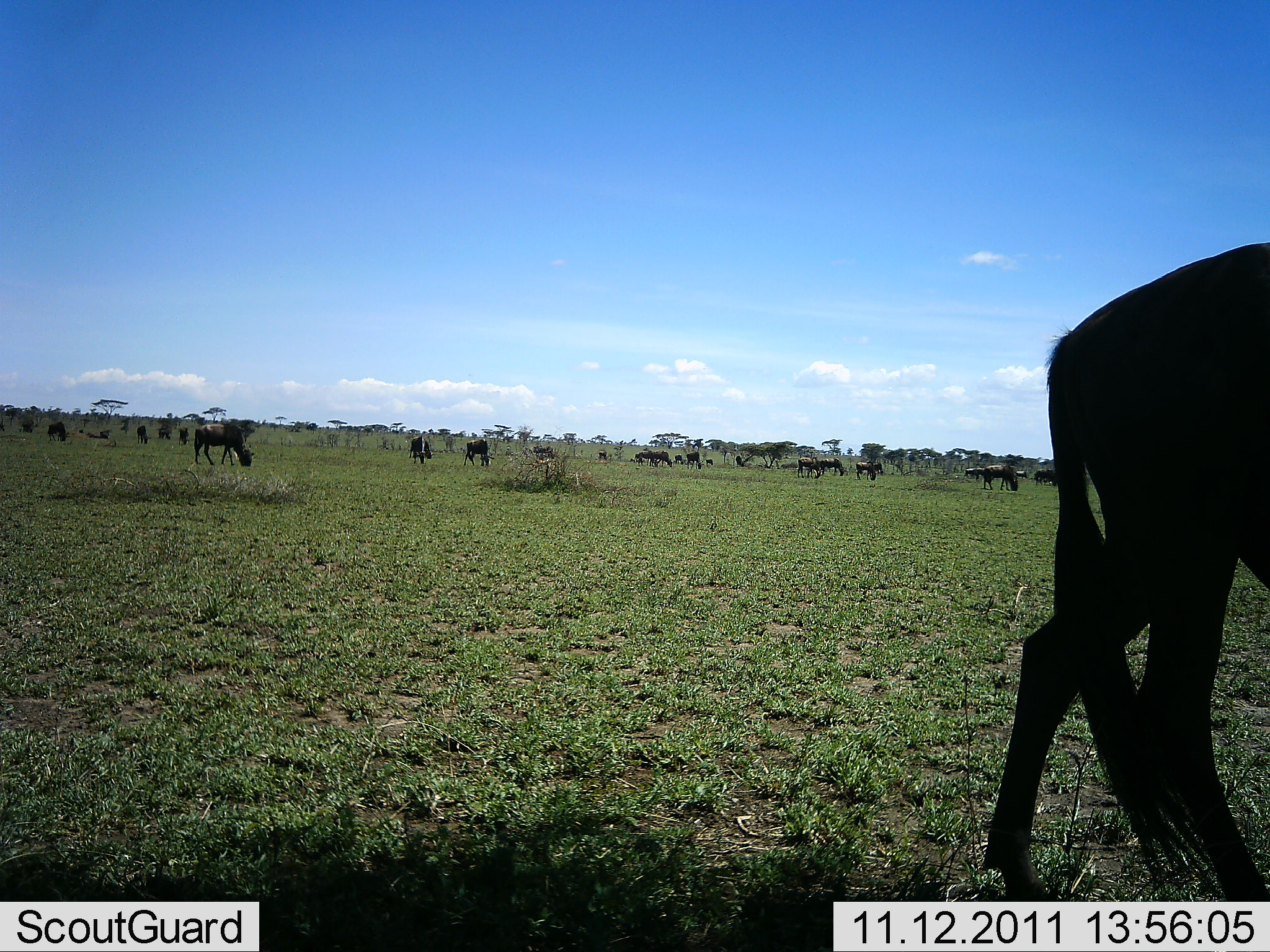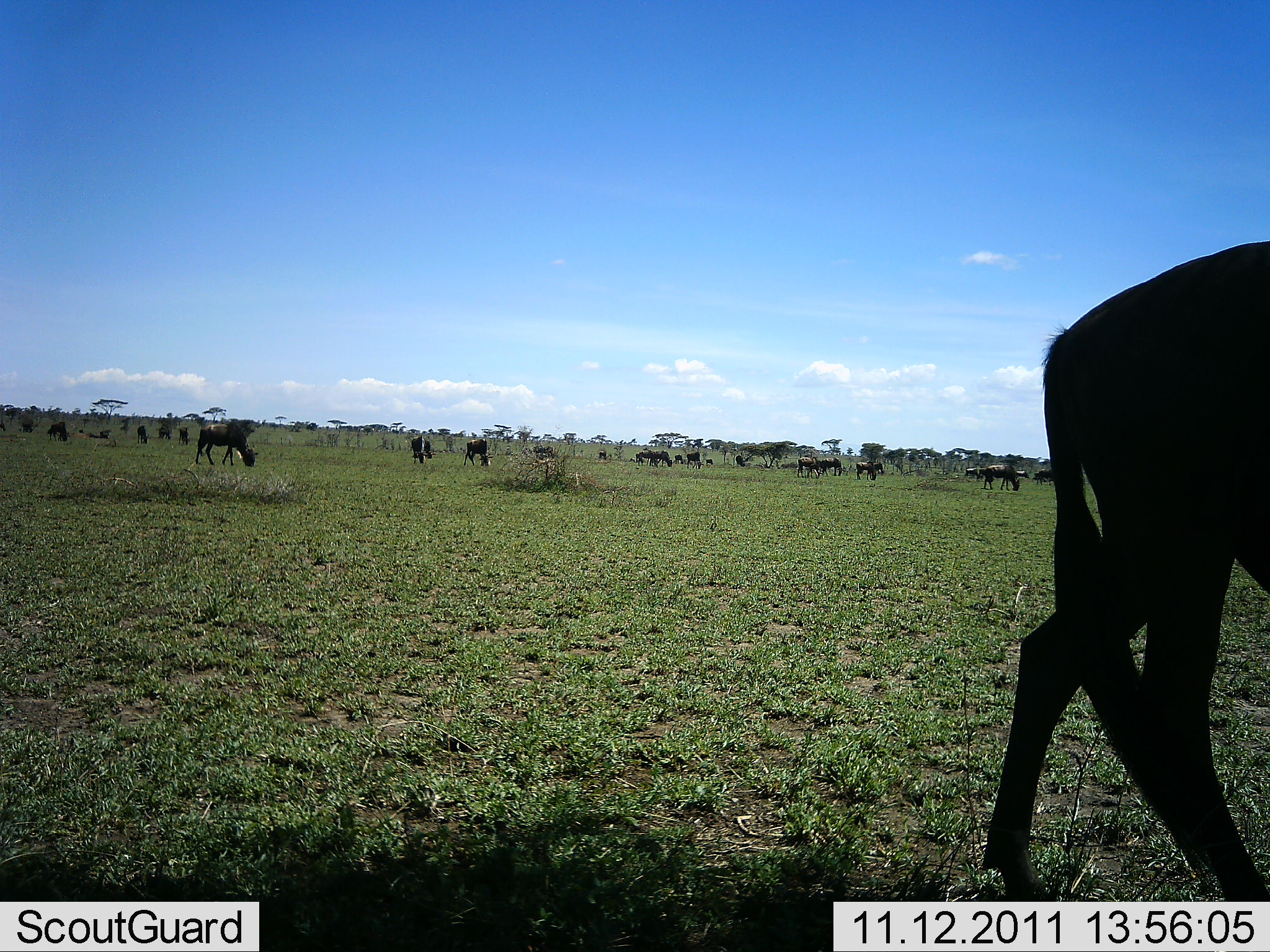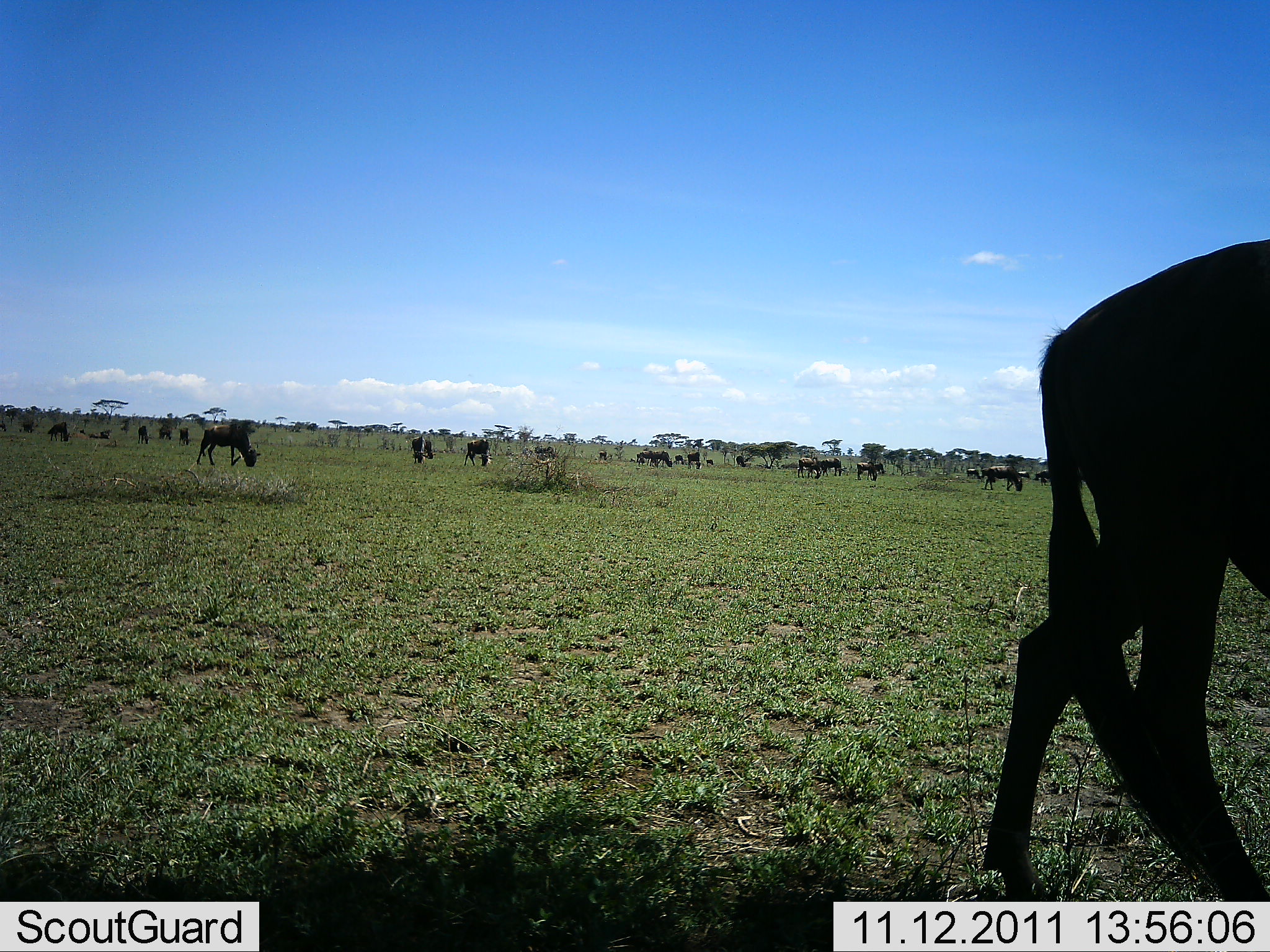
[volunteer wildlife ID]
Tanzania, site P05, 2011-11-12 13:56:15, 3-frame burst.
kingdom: Animalia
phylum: Chordata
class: Mammalia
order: Artiodactyla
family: Bovidae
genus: Connochaetes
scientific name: Connochaetes taurinus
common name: blue wildebeest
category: wildebeest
Wildebeest (blue wildebeest) (Connochaetes taurinus), count 11-50. Behavior (volunteer vote fractions): standing 60%, resting 0%, moving 30%, interacting 10%. Young present (vote fraction): 0%. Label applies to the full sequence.